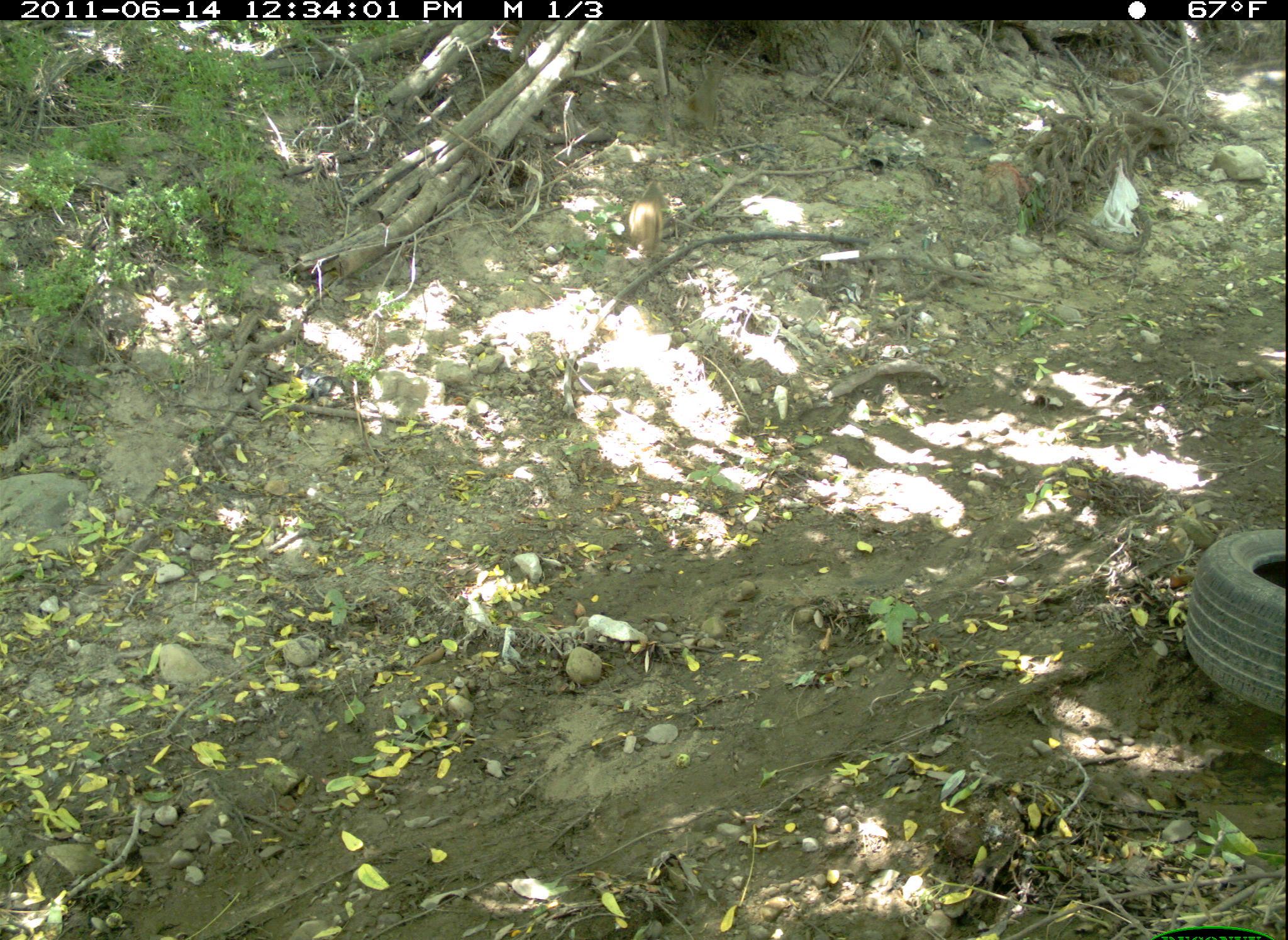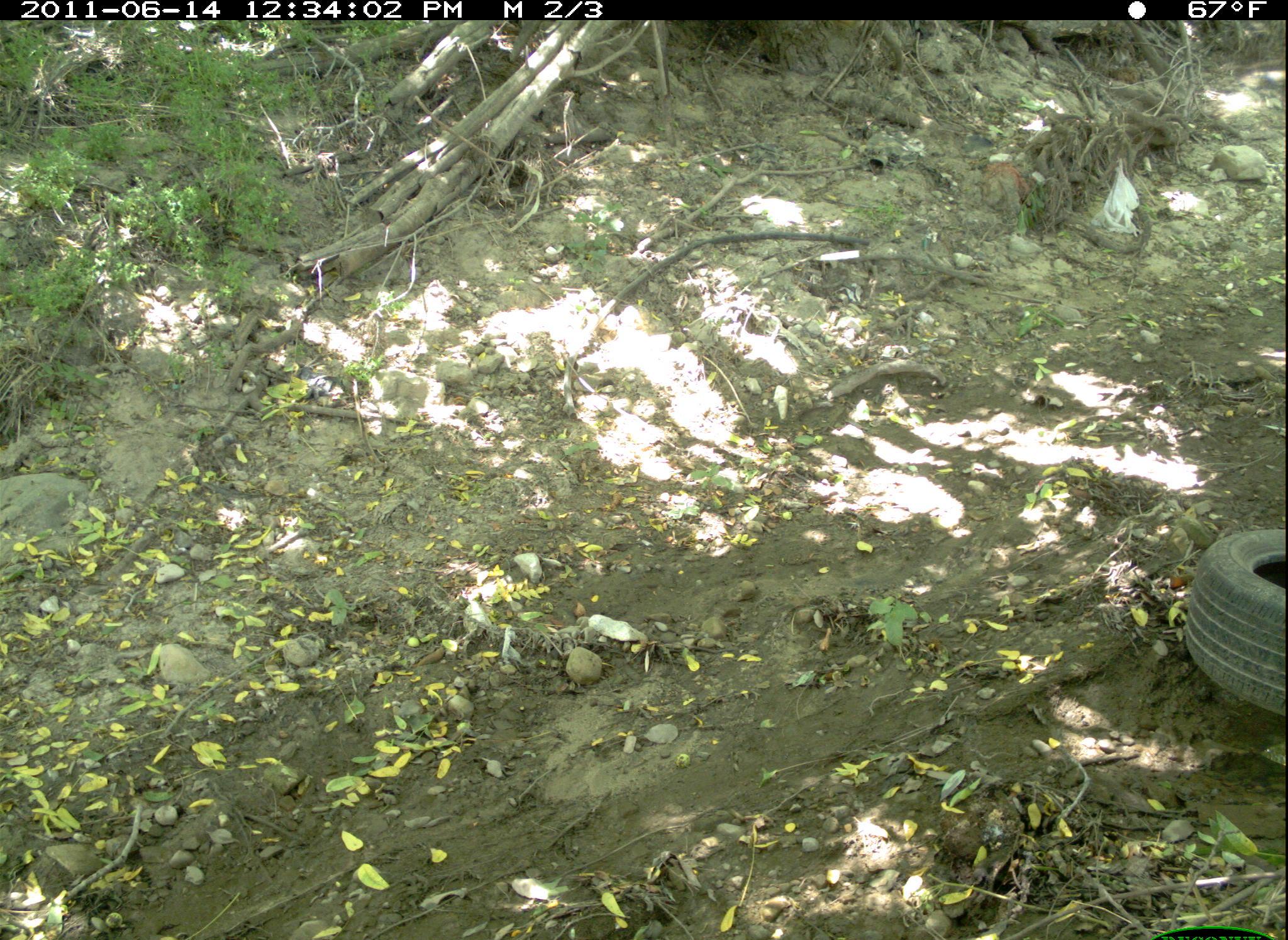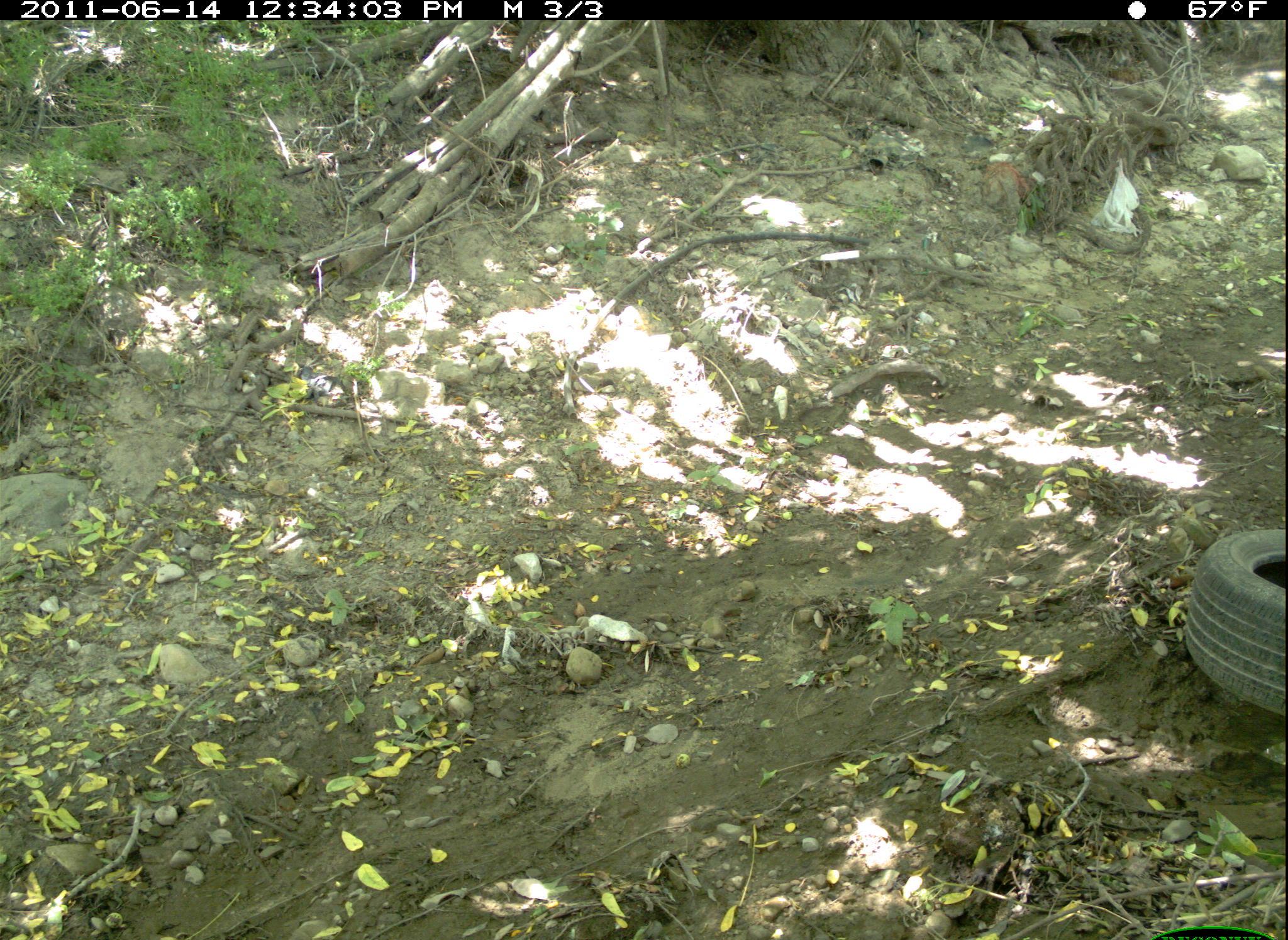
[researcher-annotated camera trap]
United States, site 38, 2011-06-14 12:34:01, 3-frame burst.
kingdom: Animalia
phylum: Chordata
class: Mammalia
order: Rodentia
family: Sciuridae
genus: Sciurus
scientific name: Sciurus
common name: squirrel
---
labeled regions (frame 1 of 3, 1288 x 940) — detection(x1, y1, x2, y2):
squirrel: detection(607, 161, 686, 277)